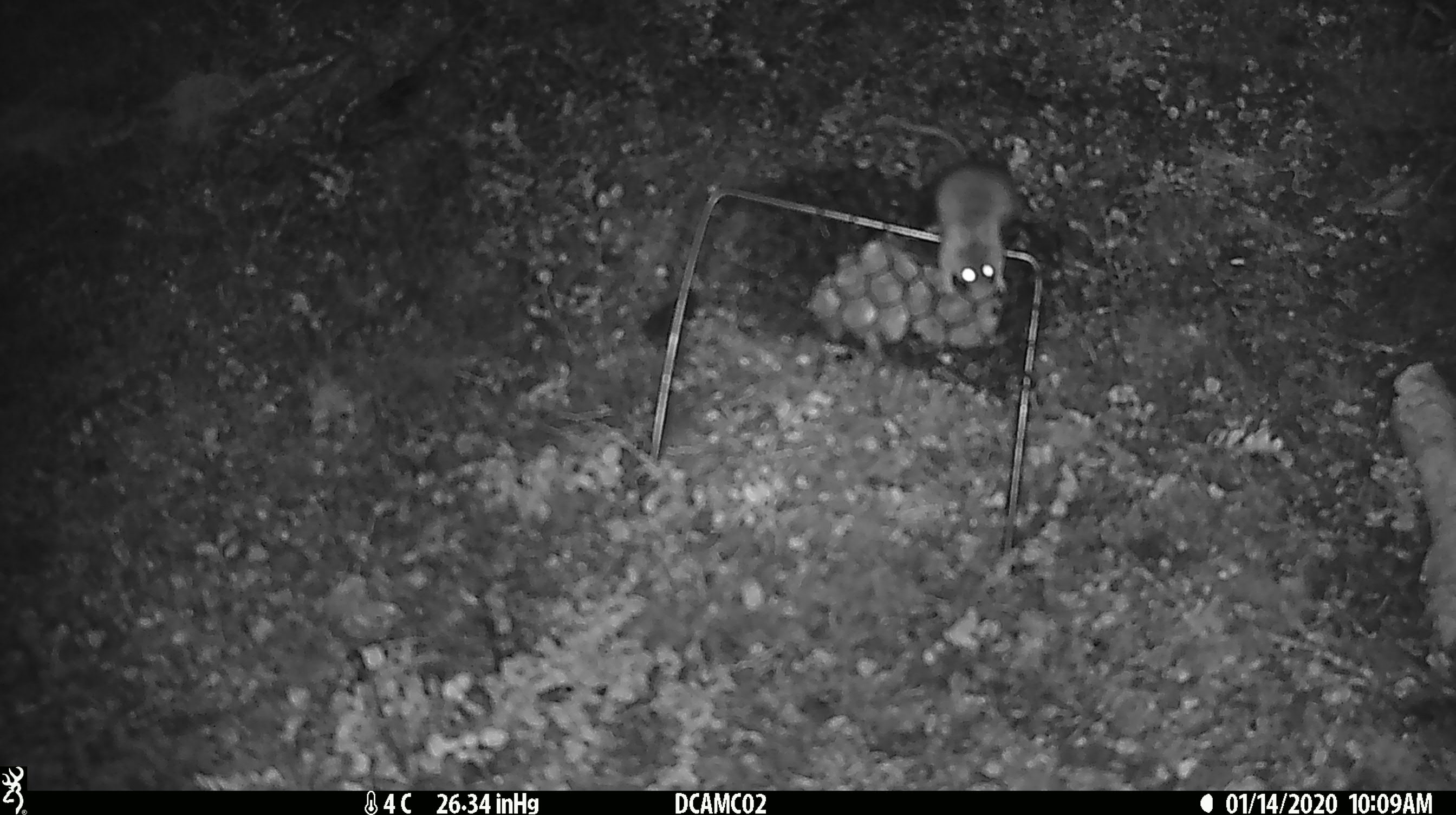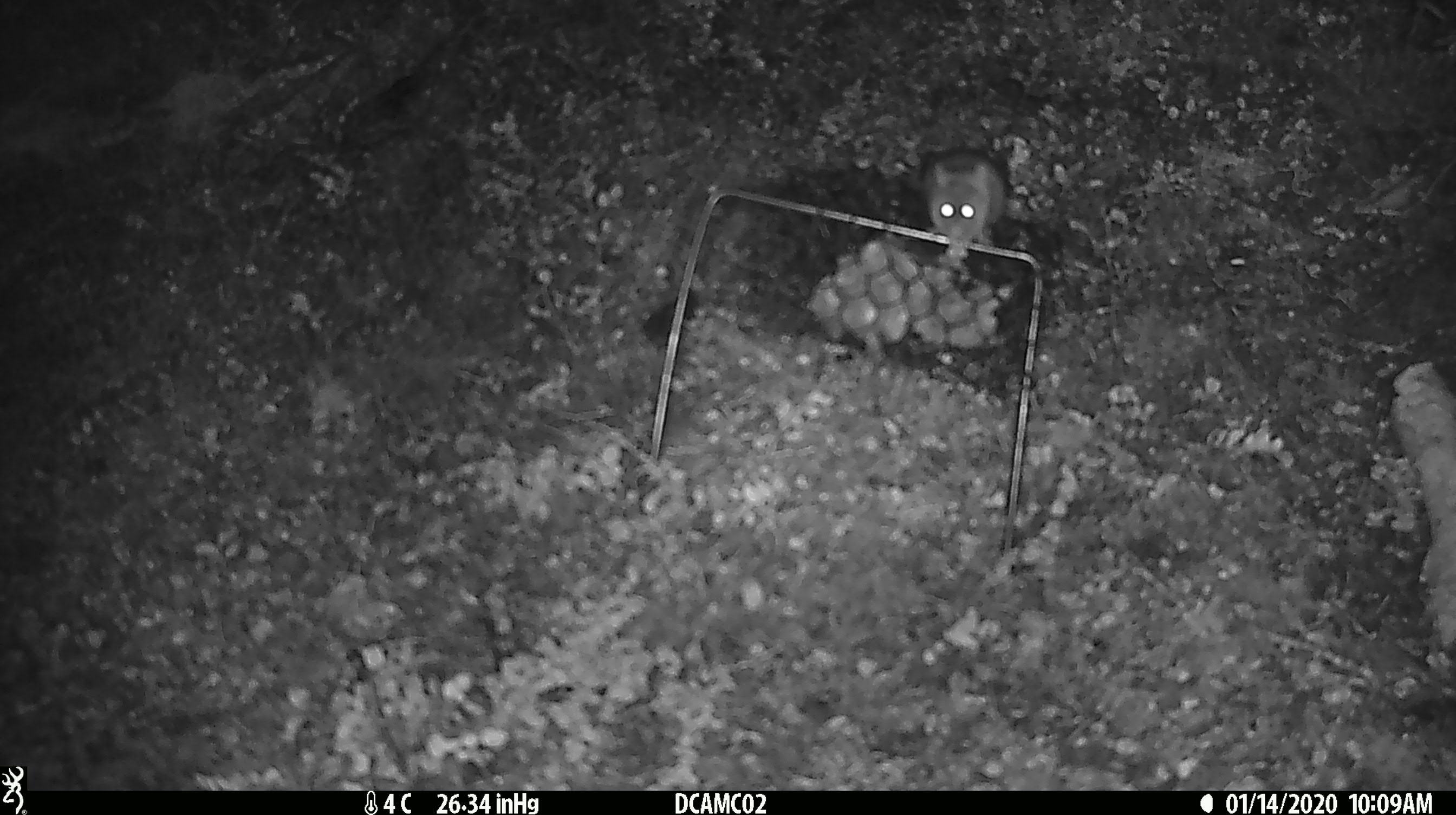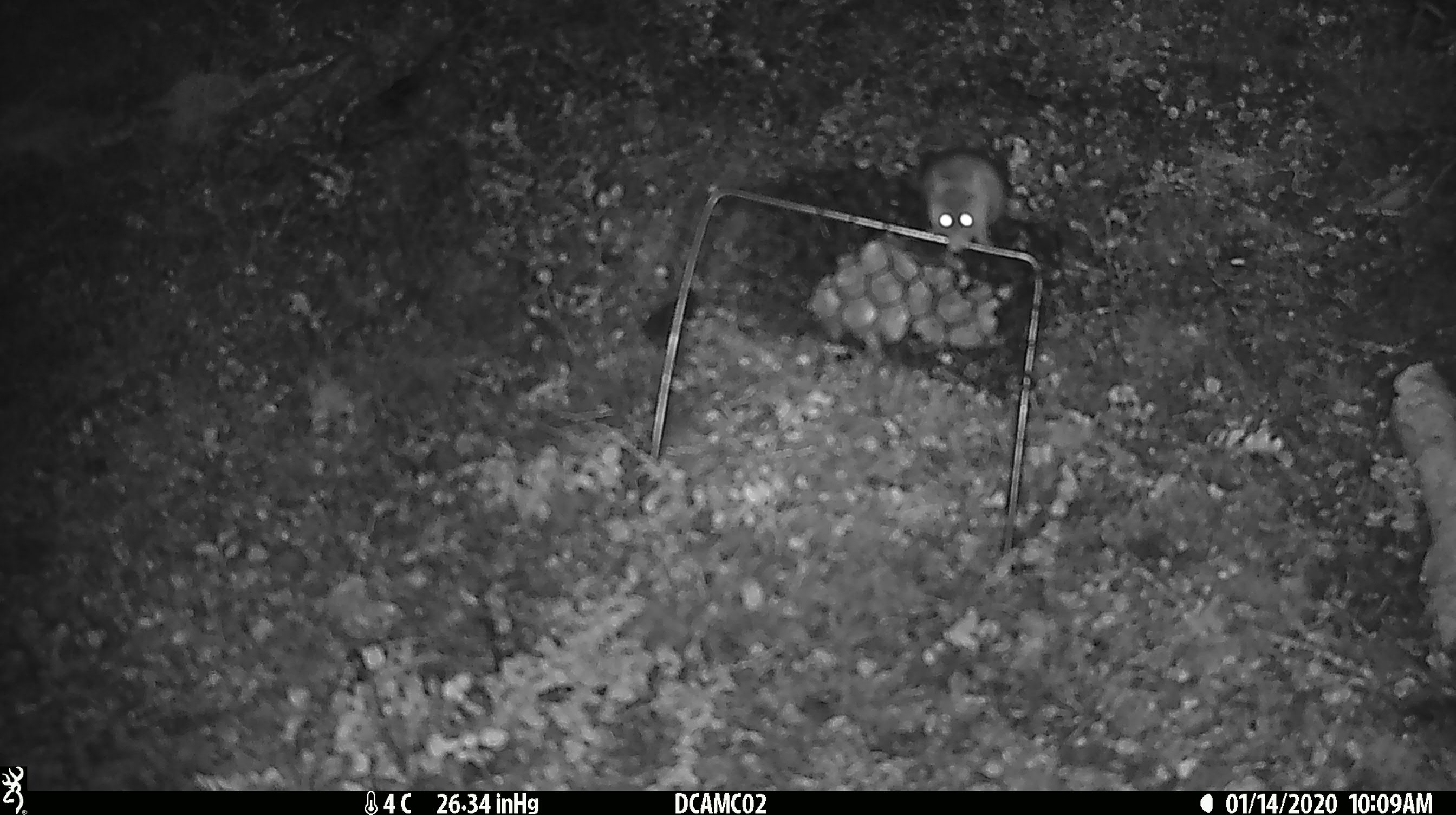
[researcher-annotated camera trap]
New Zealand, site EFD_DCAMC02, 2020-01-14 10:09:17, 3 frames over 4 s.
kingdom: Animalia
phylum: Chordata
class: Mammalia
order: Rodentia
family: Muridae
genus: Mus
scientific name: Mus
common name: mouse